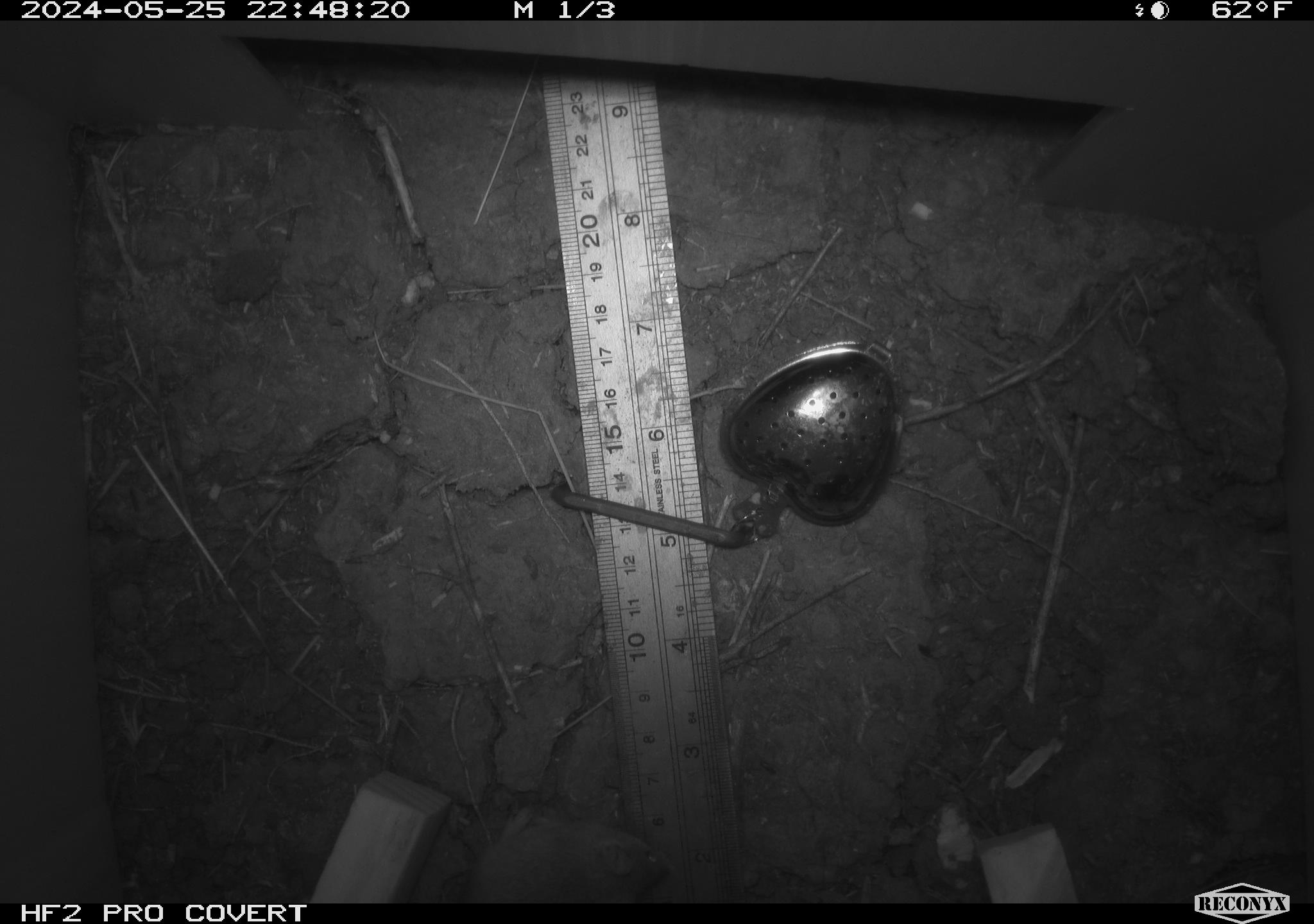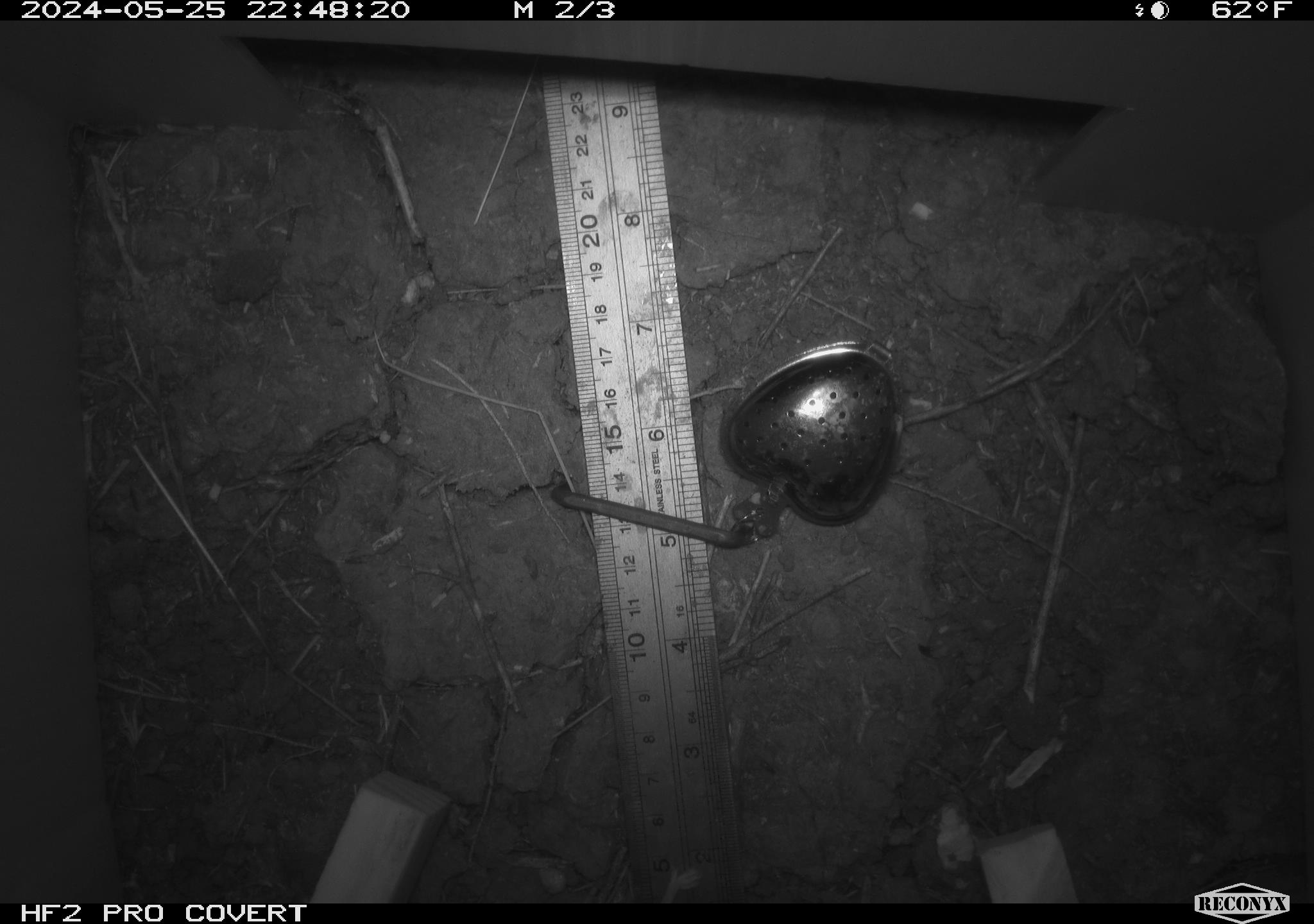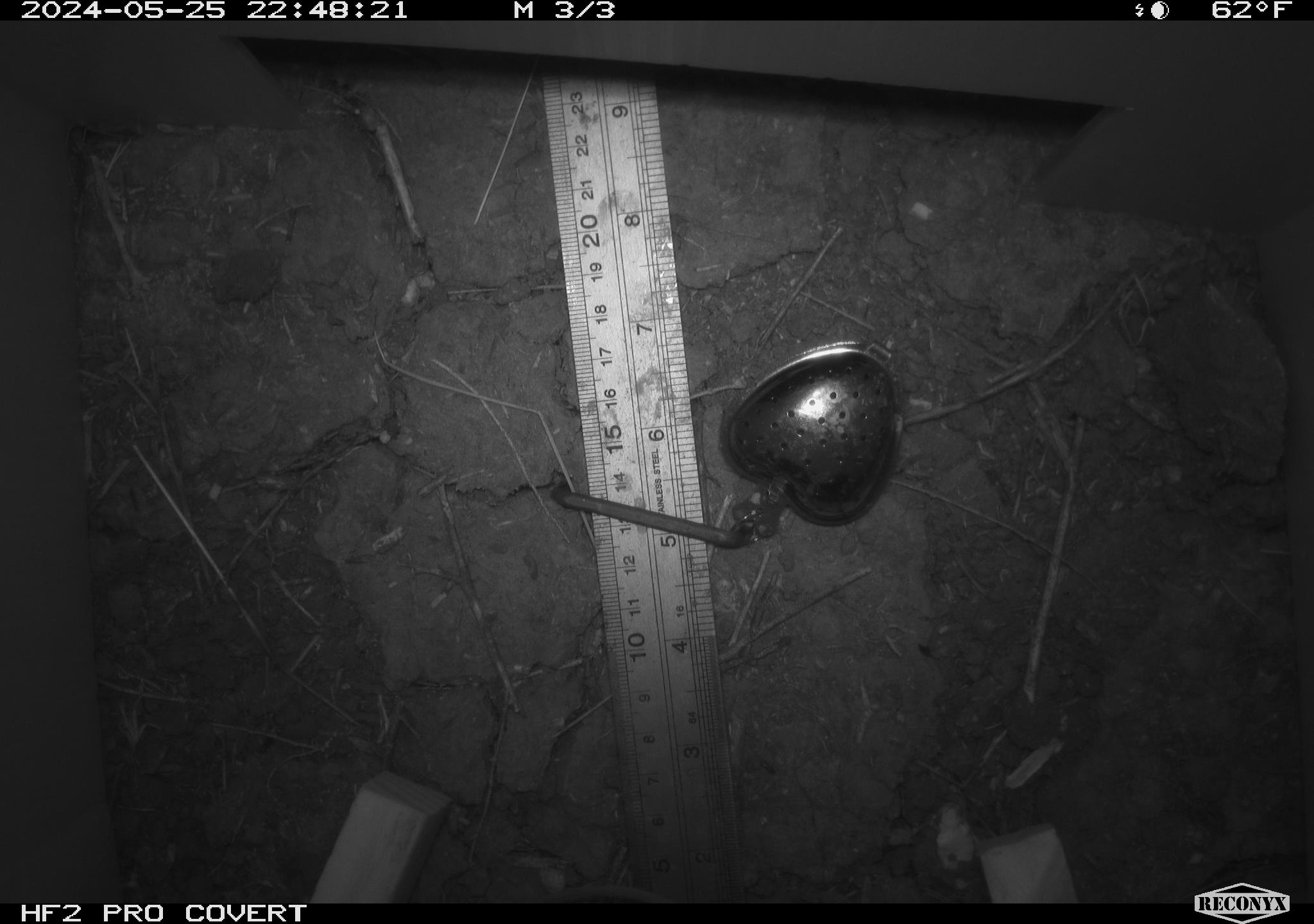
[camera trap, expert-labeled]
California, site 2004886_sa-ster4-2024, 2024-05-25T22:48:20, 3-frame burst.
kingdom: Animalia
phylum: Chordata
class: Mammalia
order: Rodentia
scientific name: Rodentia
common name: mouse species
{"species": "mouse species (Rodentia)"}